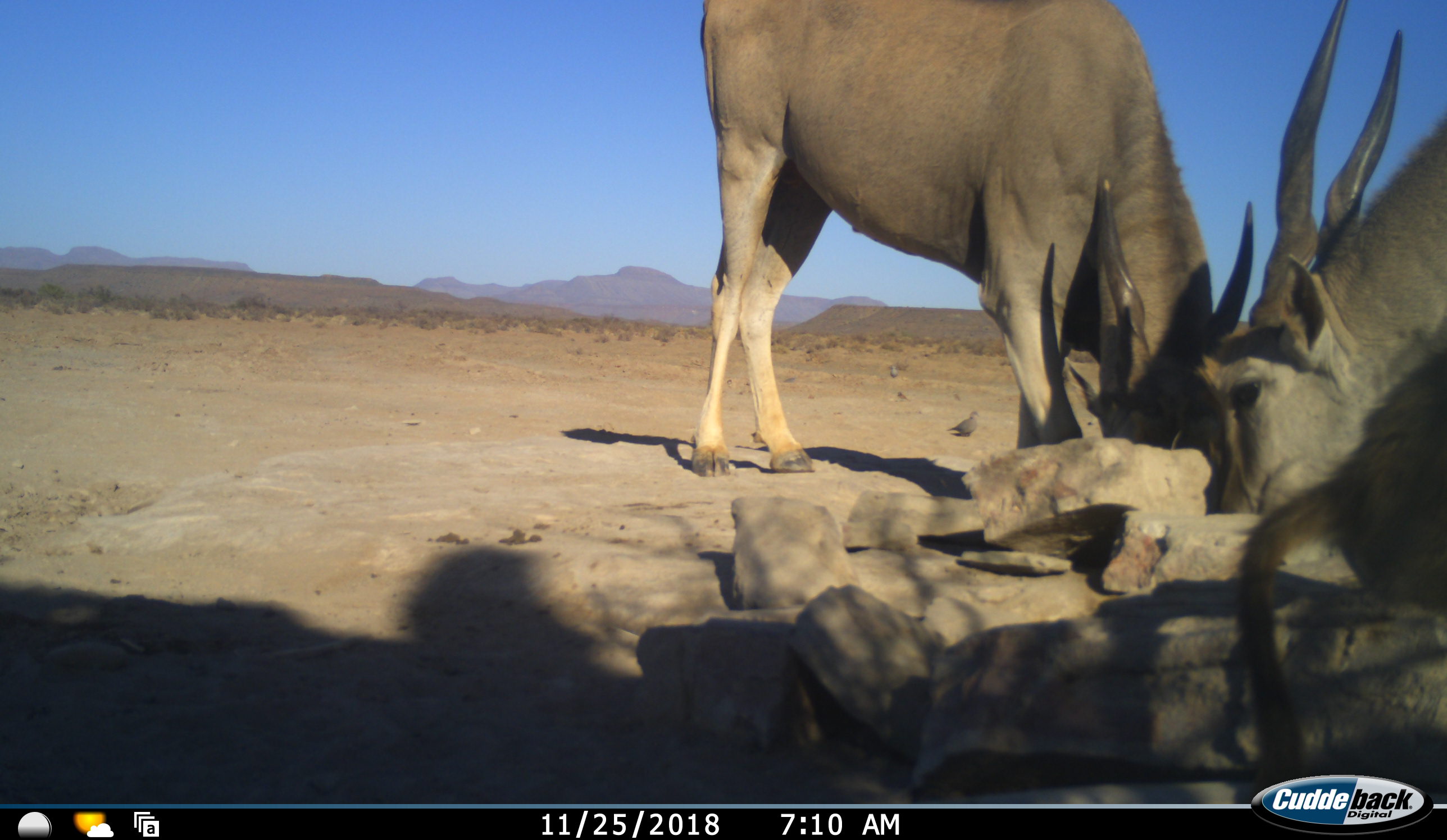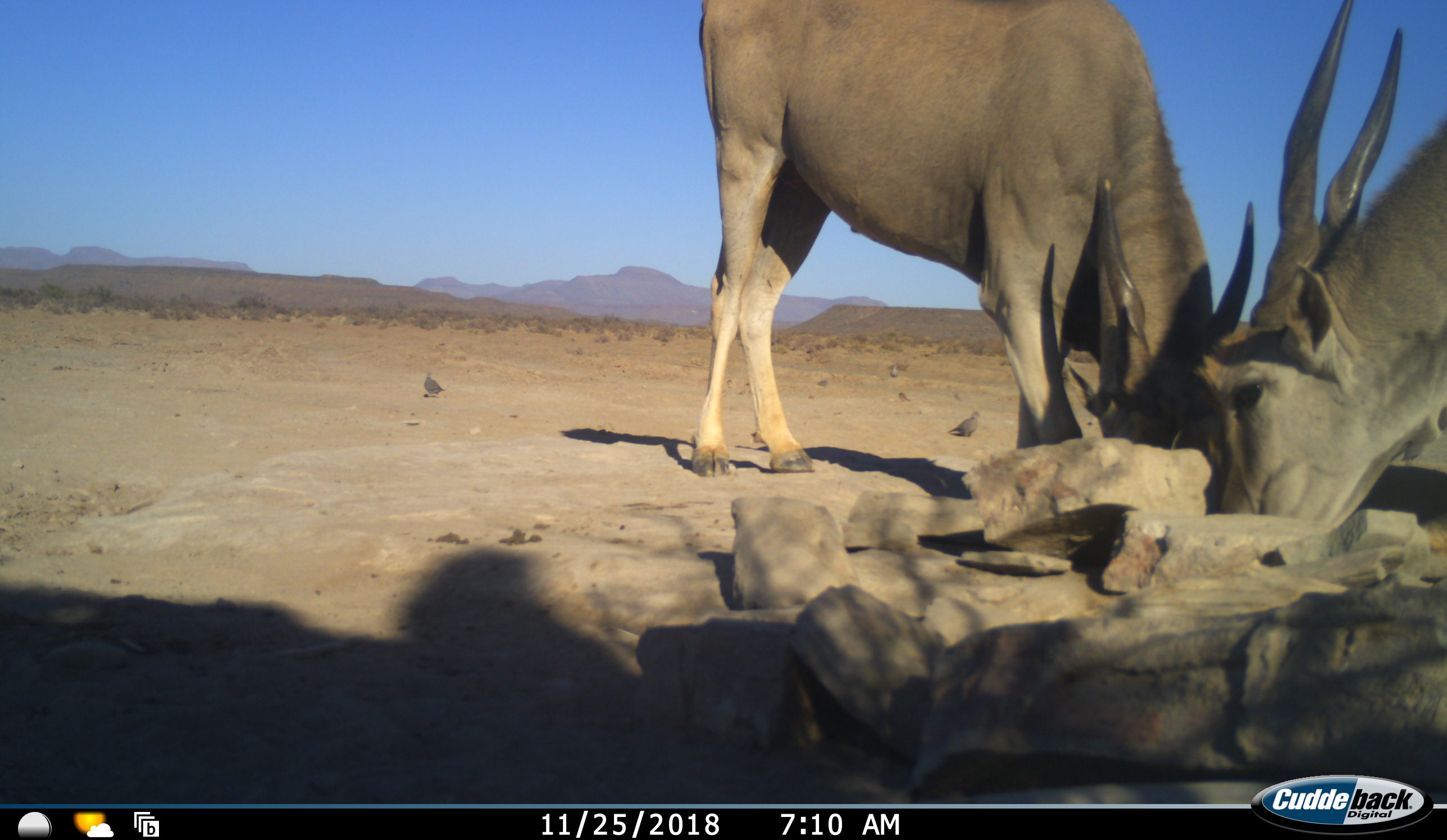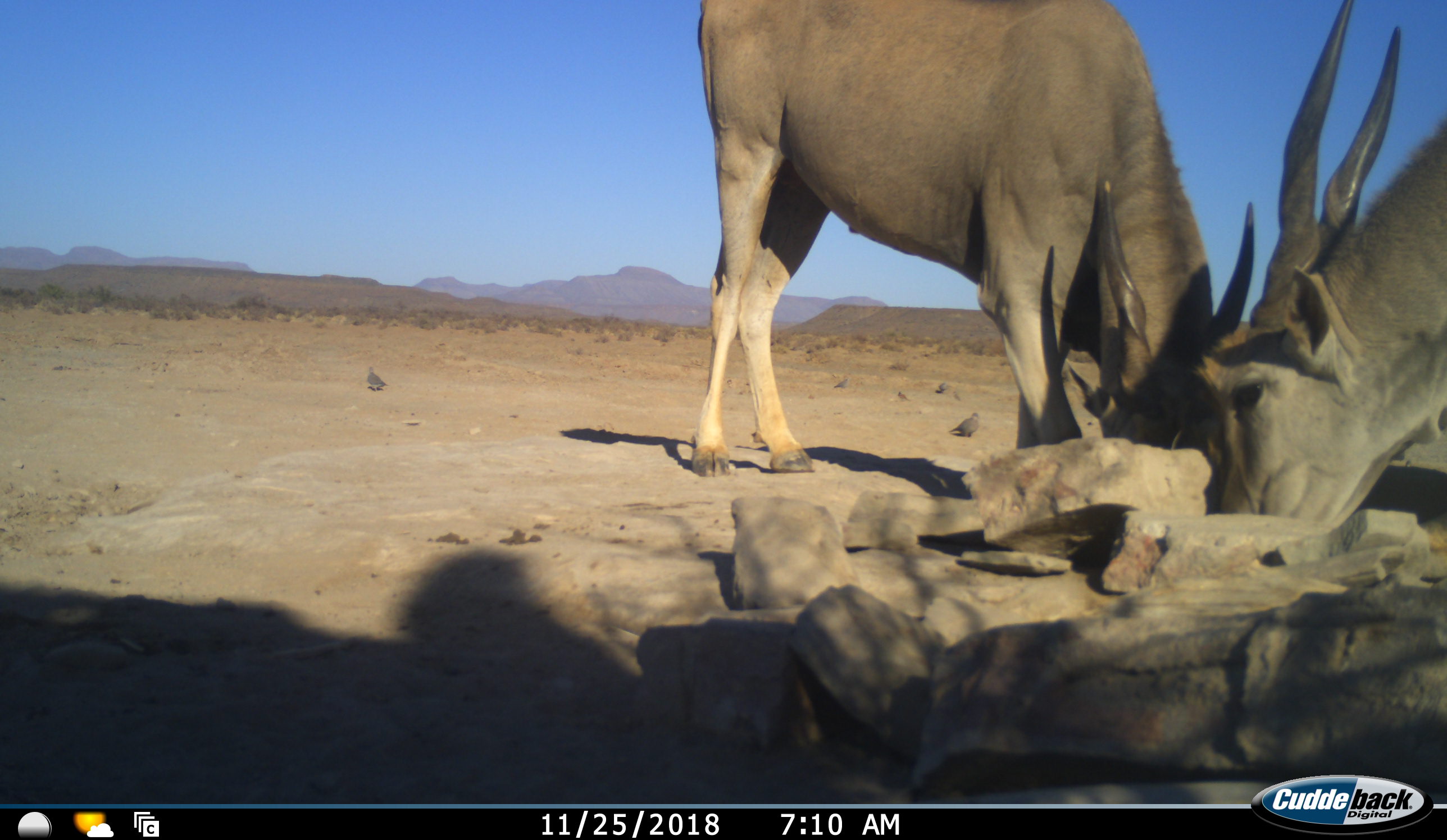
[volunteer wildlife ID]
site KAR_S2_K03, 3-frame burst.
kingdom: Animalia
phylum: Chordata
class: Mammalia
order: Artiodactyla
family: Bovidae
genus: Tragelaphus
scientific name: Tragelaphus oryx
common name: eland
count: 2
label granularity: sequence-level